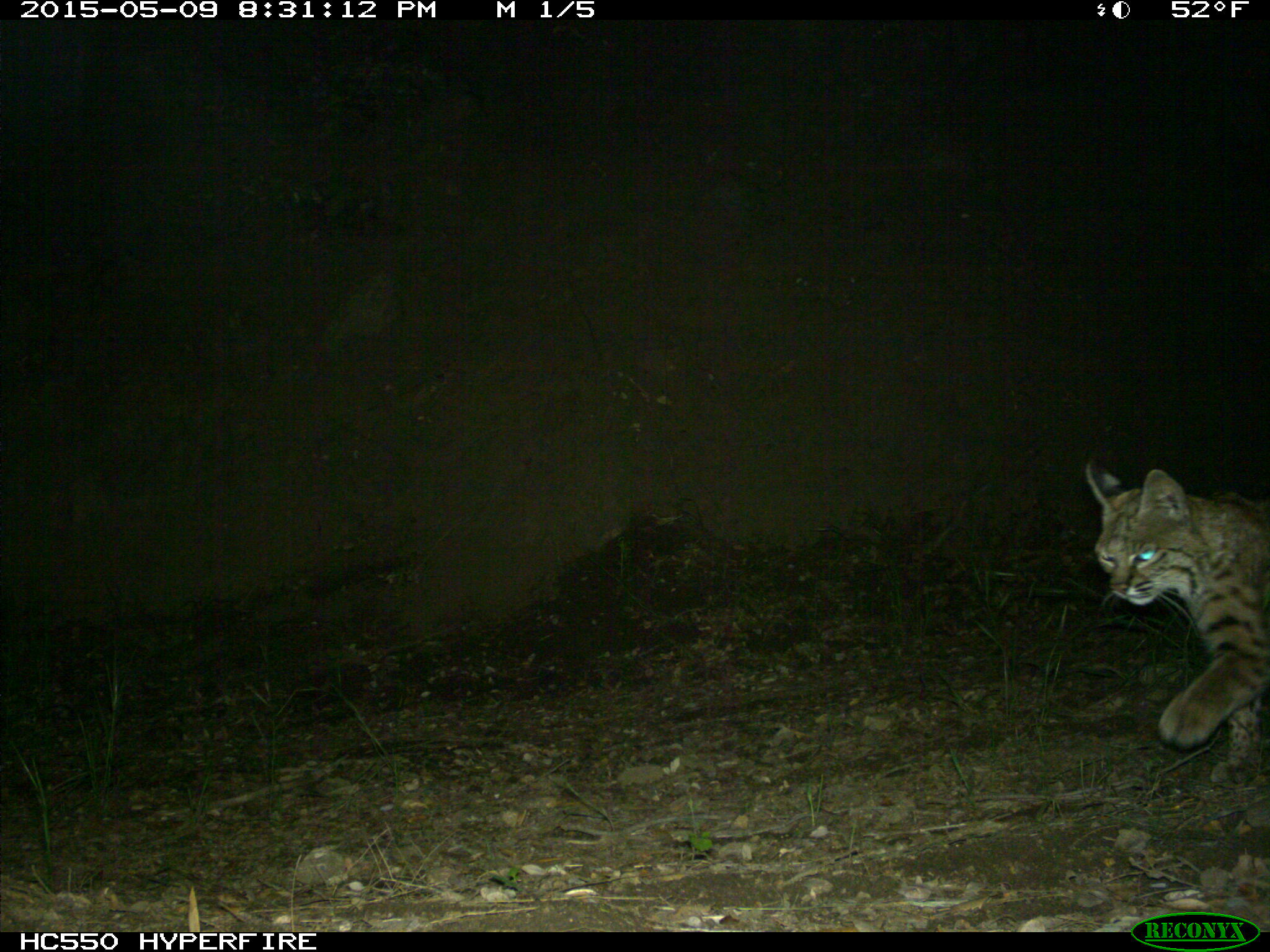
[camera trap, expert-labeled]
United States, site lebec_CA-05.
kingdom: Animalia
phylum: Chordata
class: Mammalia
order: Carnivora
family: Felidae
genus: Lynx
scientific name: Lynx rufus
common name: bobcat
Lynx rufus (bobcat).